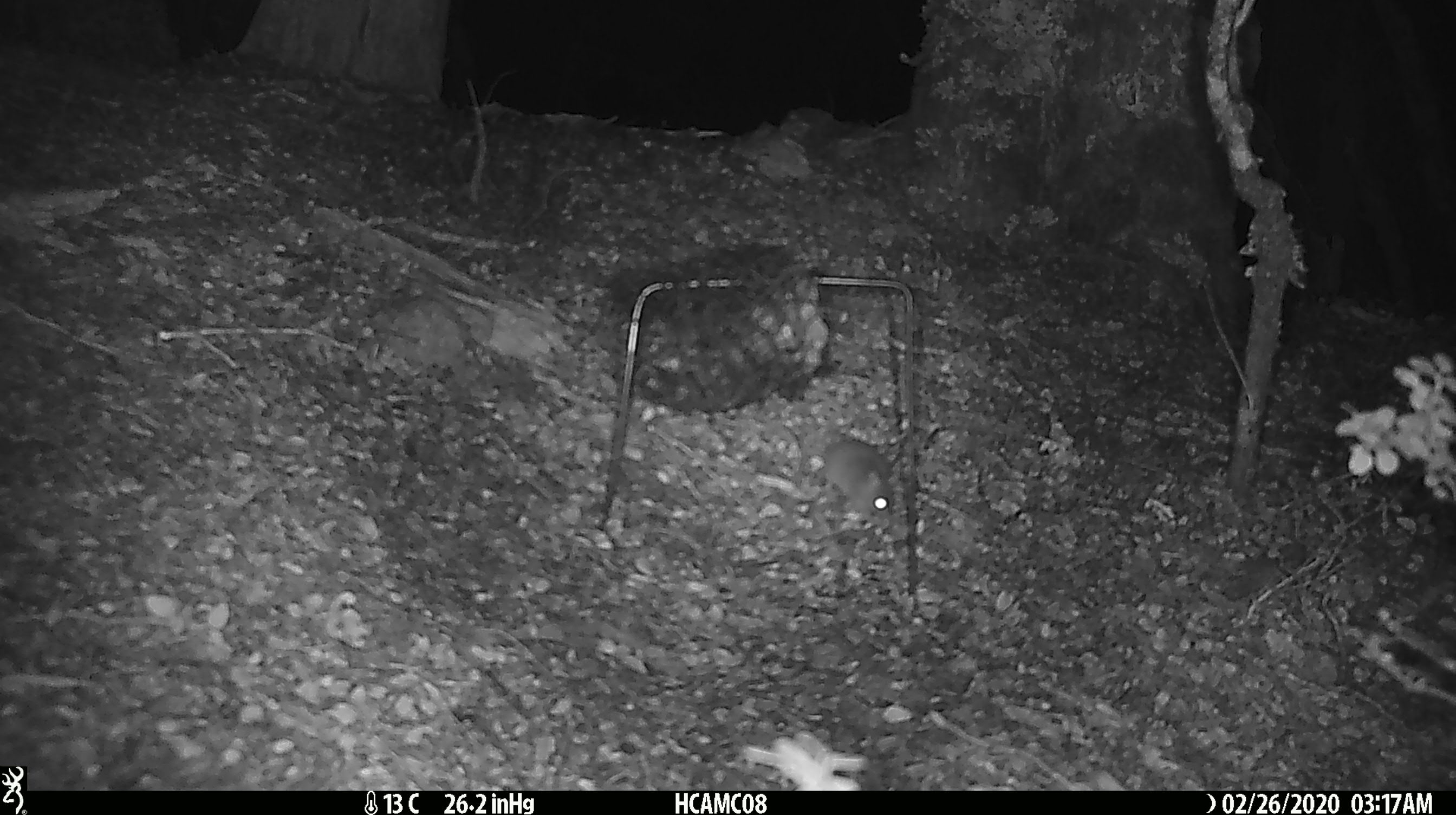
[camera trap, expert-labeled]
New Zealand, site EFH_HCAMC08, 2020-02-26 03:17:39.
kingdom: Animalia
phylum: Chordata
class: Mammalia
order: Rodentia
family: Muridae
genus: Mus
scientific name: Mus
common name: mouse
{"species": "mouse (Mus)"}